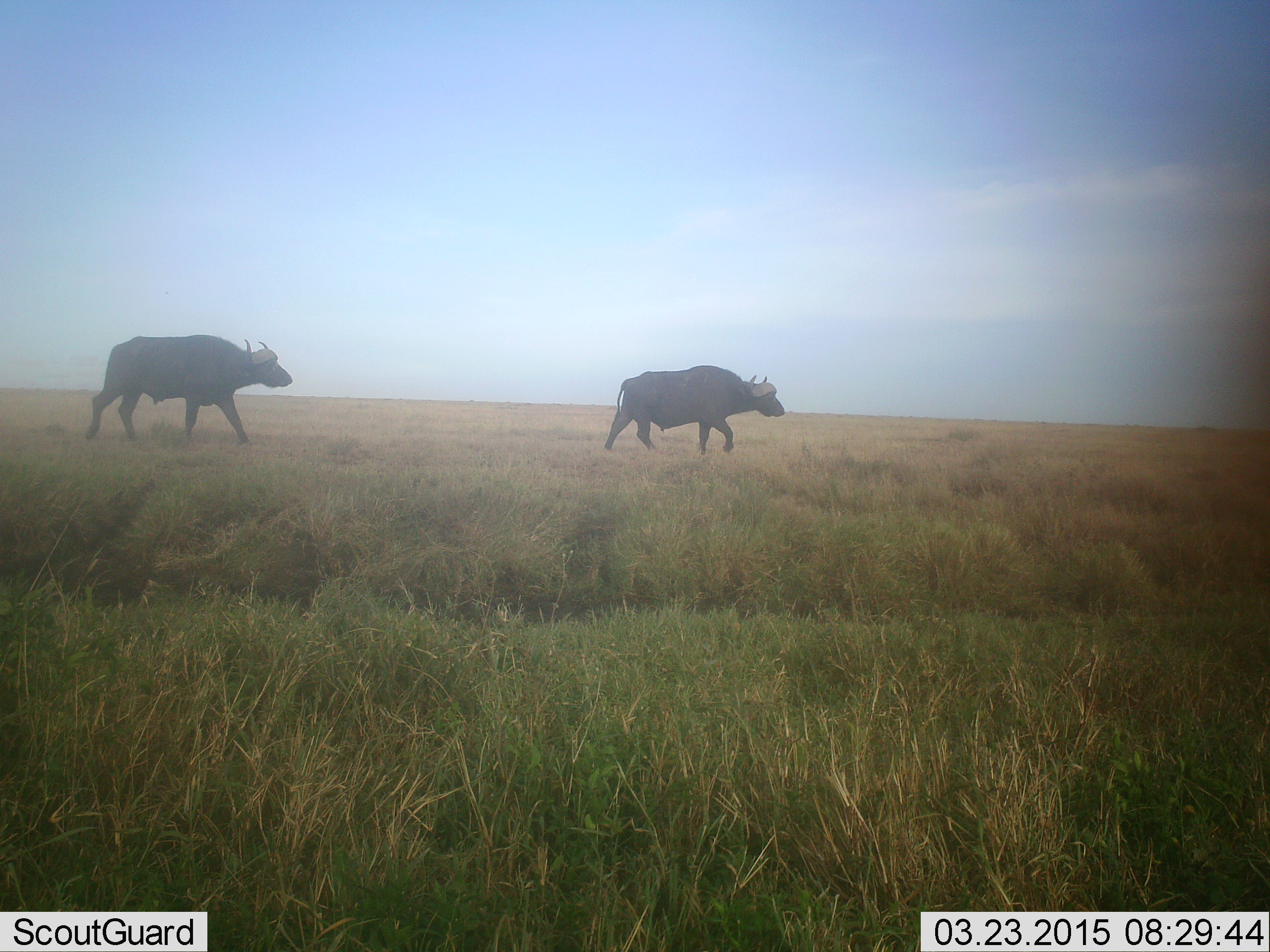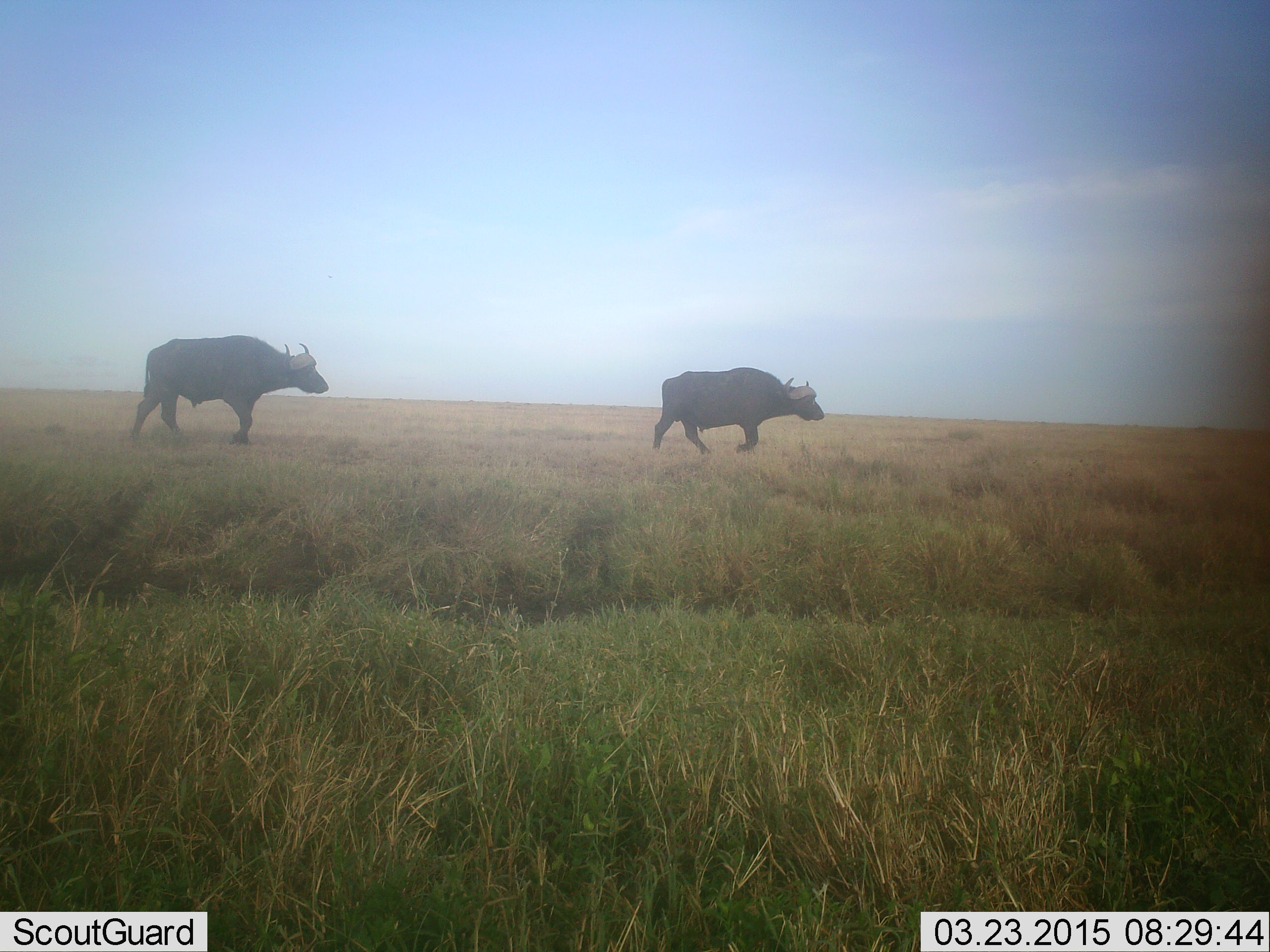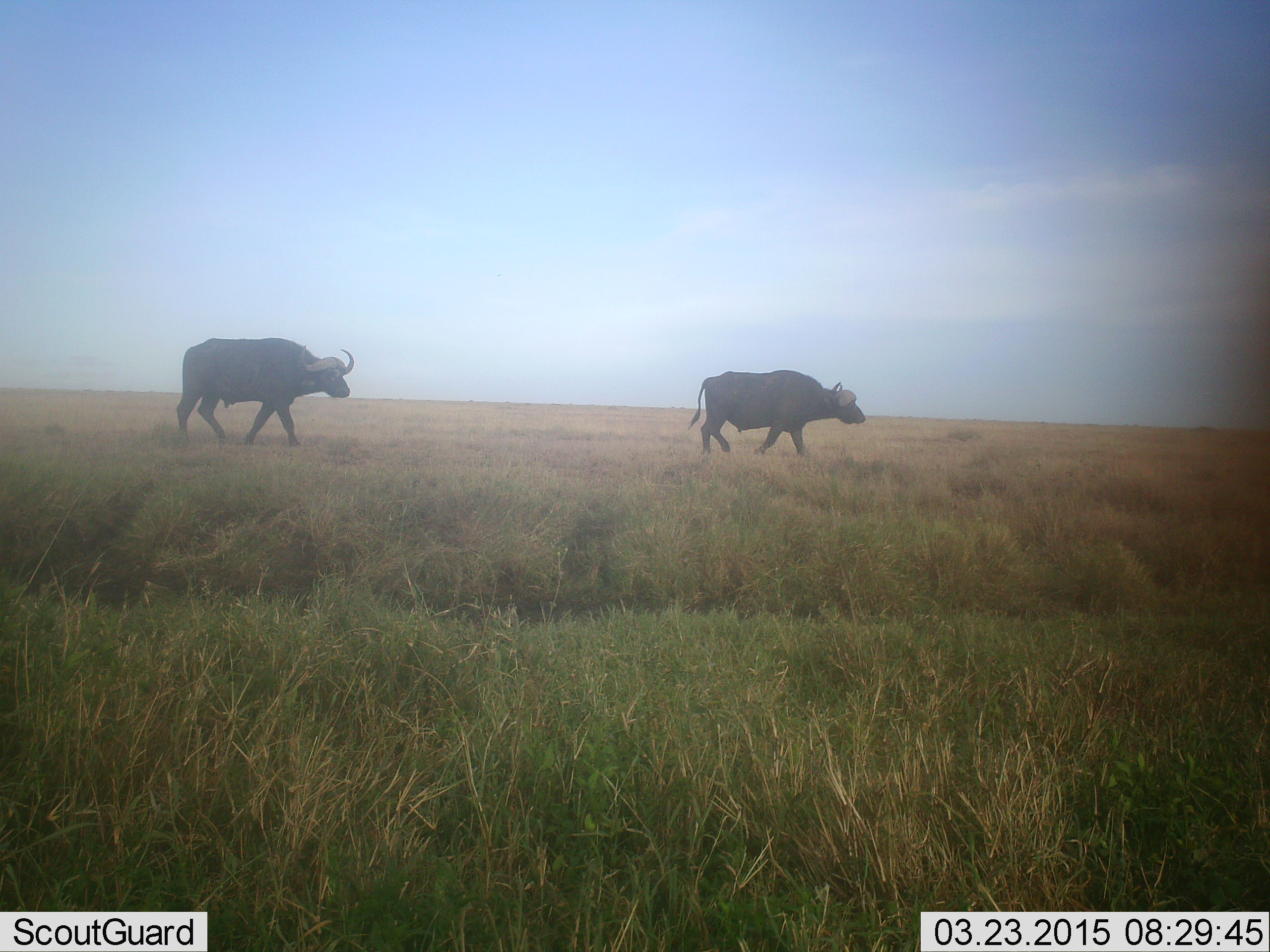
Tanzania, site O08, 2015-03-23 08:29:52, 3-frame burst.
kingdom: Animalia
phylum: Chordata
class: Mammalia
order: Artiodactyla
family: Bovidae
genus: Syncerus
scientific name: Syncerus caffer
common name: cape buffalo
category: buffalo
Buffalo (cape buffalo) (Syncerus caffer), count 2. Behavior (volunteer vote fractions): standing 0%, resting 0%, moving 100%, interacting 0%. Young present (vote fraction): 0%. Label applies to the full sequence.